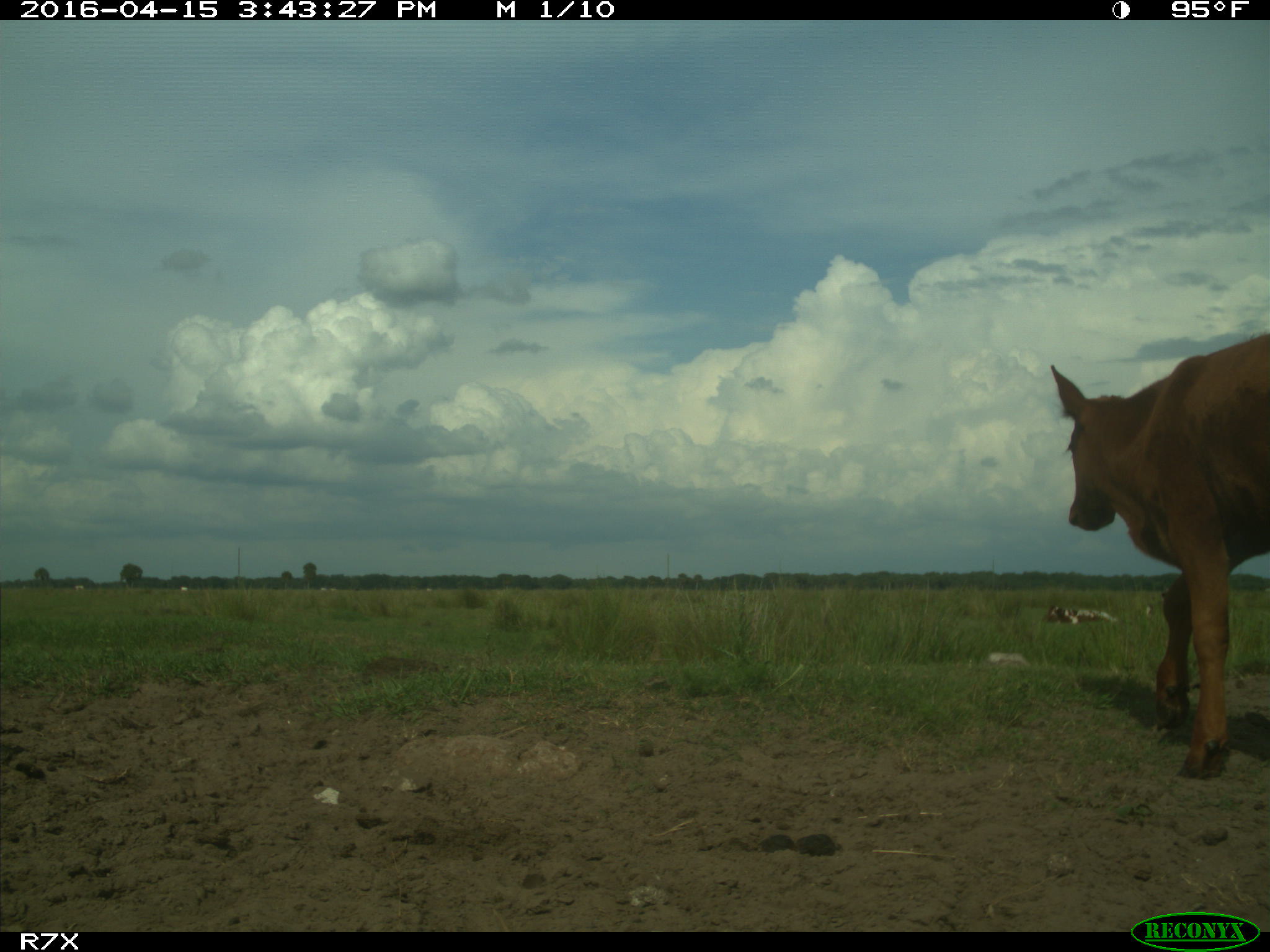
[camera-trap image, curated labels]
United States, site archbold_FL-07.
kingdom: Animalia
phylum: Chordata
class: Mammalia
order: Artiodactyla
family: Bovidae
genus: Bos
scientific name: Bos taurus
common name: domestic cow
Bos taurus (domestic cow).